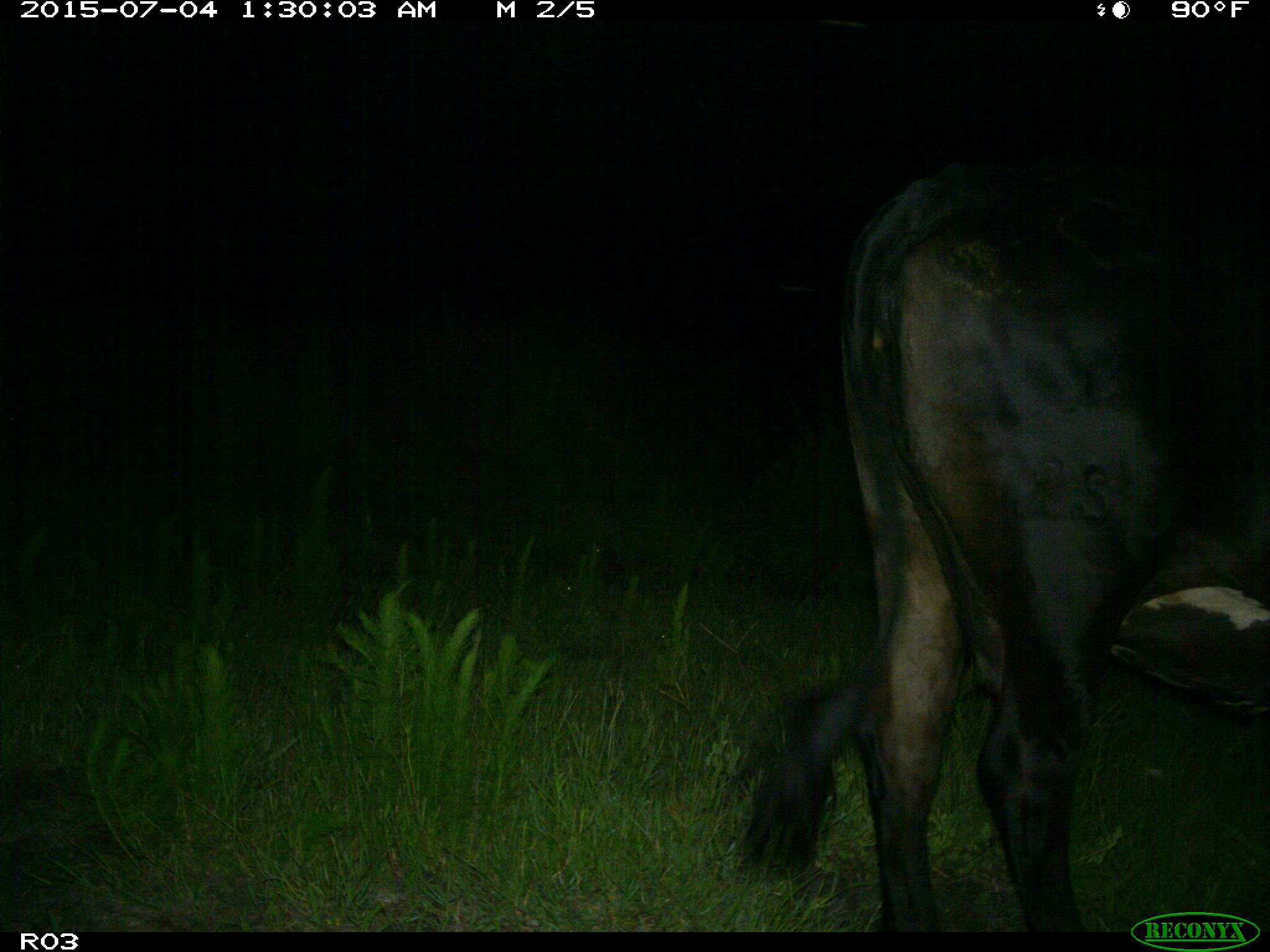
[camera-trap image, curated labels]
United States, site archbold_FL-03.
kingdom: Animalia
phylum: Chordata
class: Mammalia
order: Artiodactyla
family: Bovidae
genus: Bos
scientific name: Bos taurus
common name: domestic cow